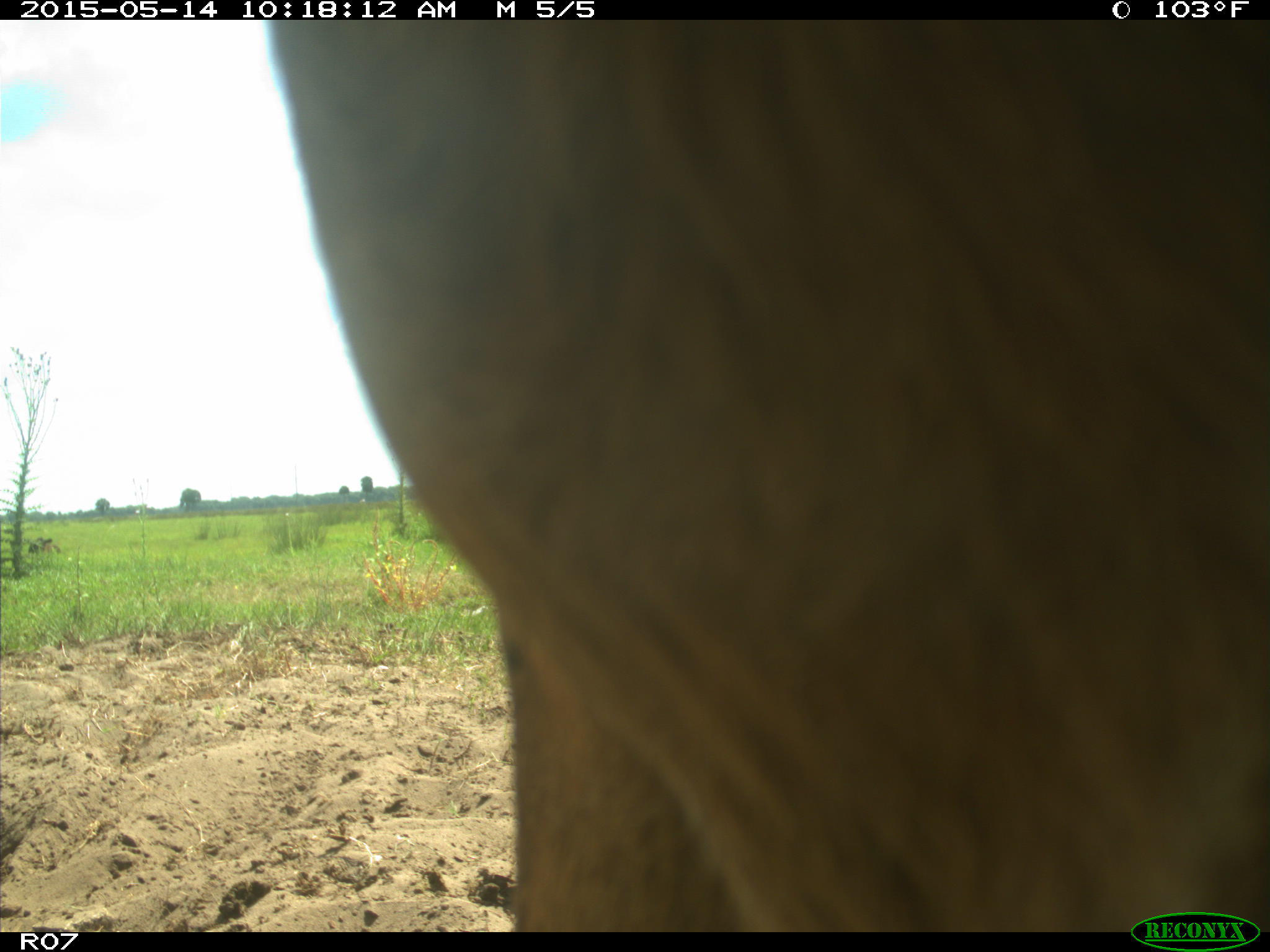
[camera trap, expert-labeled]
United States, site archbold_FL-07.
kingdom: Animalia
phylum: Chordata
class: Mammalia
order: Artiodactyla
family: Bovidae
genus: Bos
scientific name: Bos taurus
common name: domestic cow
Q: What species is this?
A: Bos taurus (domestic cow).